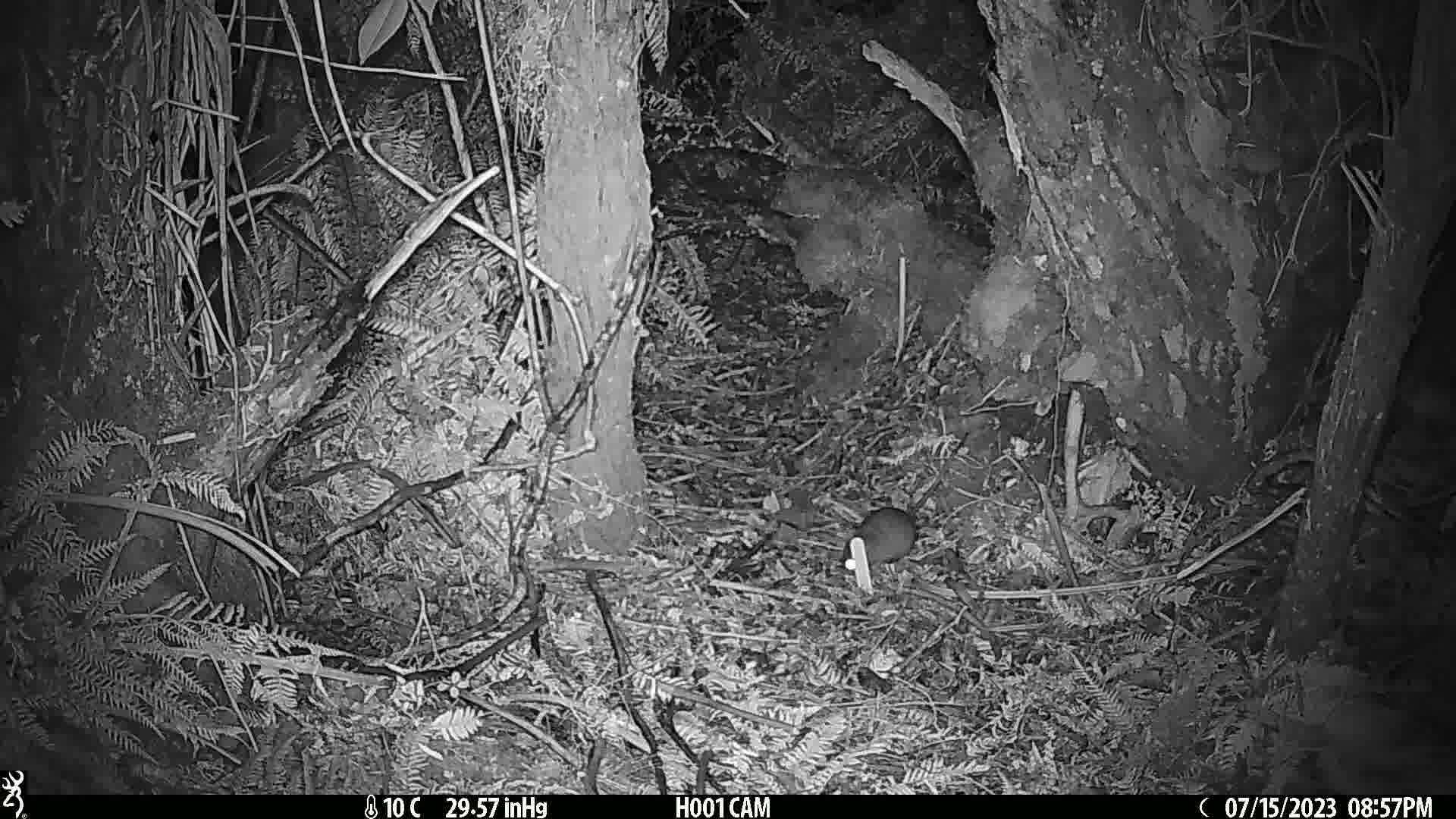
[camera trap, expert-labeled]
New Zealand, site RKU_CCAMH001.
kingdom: Animalia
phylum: Chordata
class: Mammalia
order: Rodentia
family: Muridae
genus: Rattus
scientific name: Rattus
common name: rat